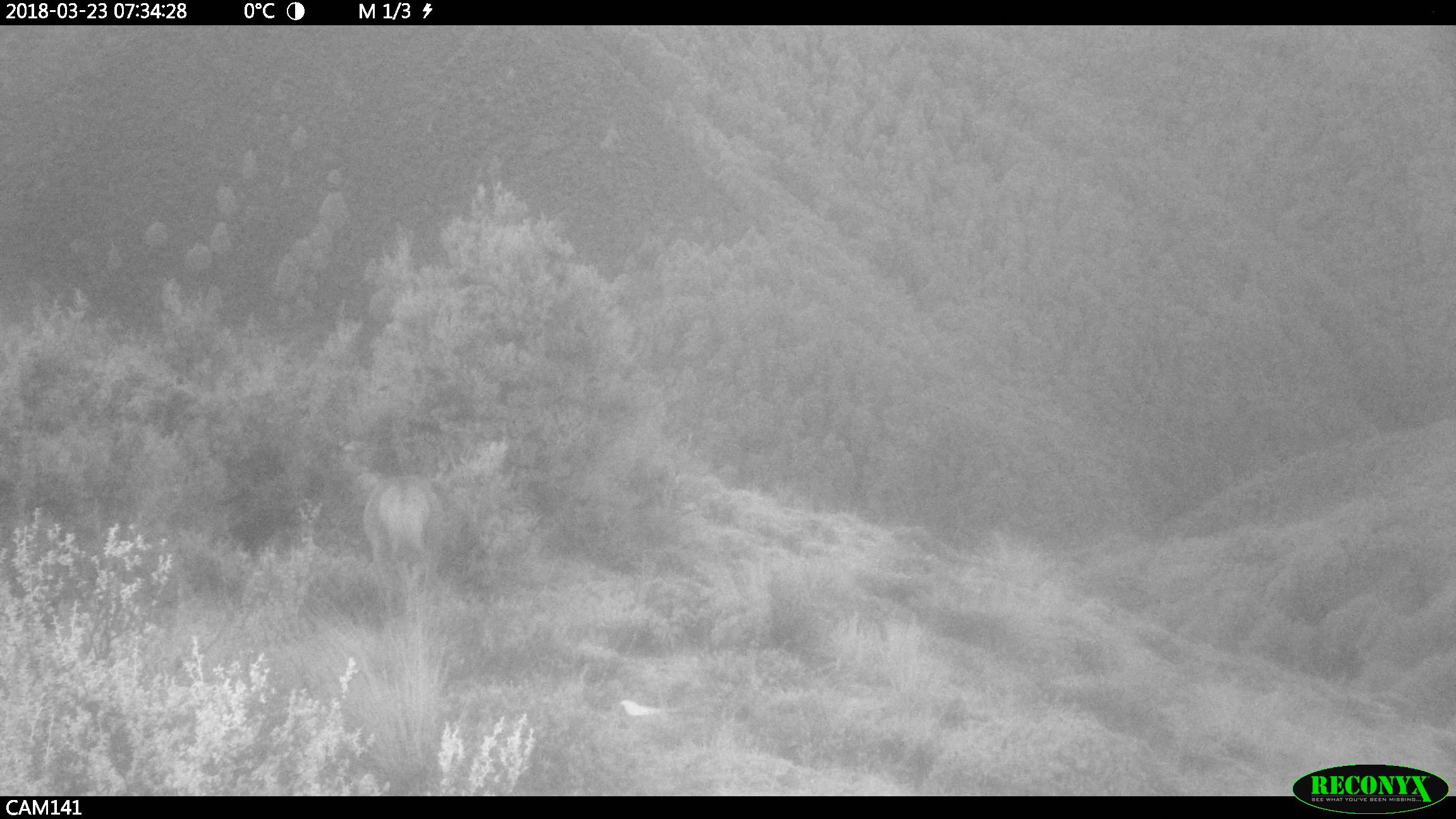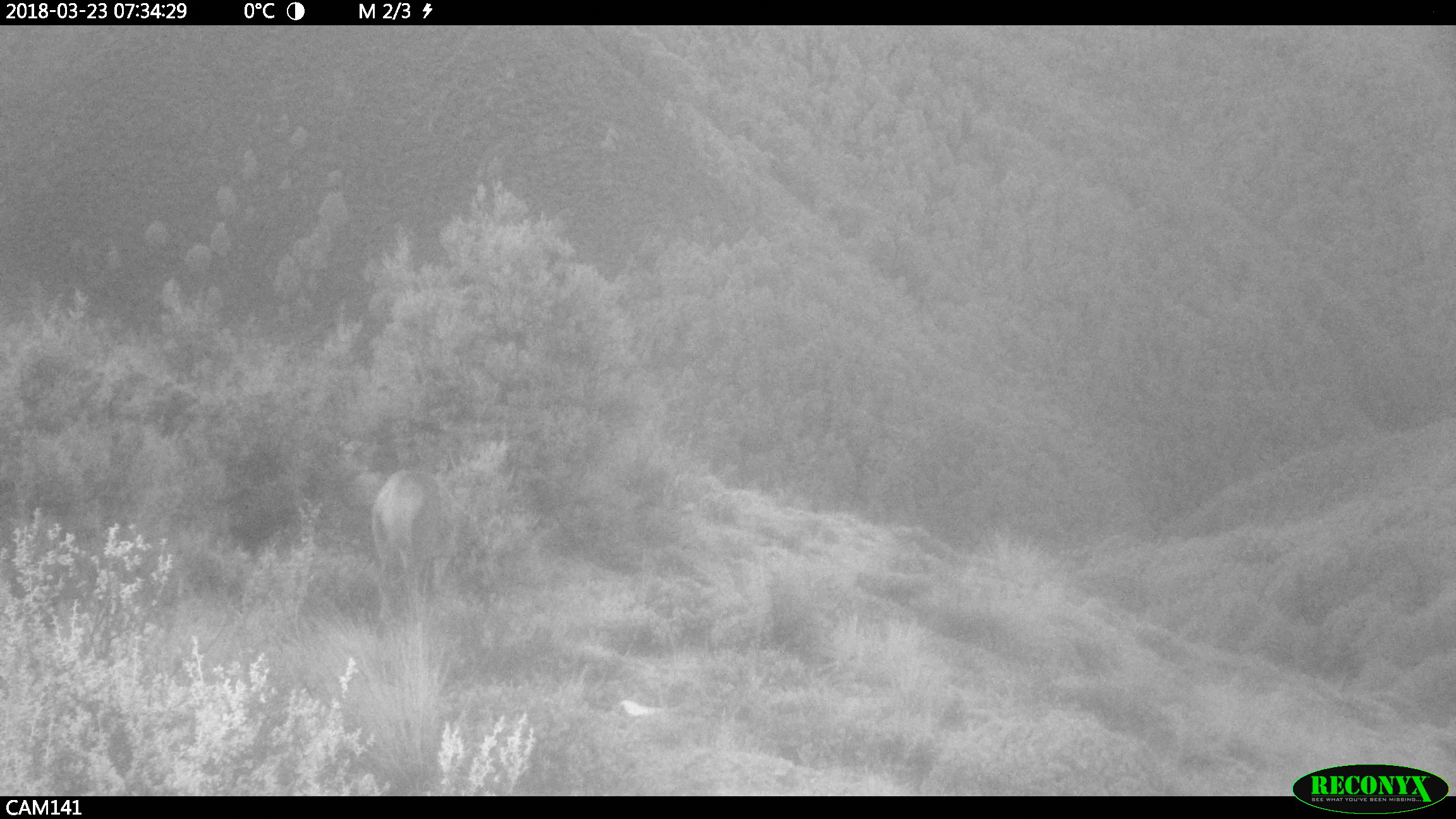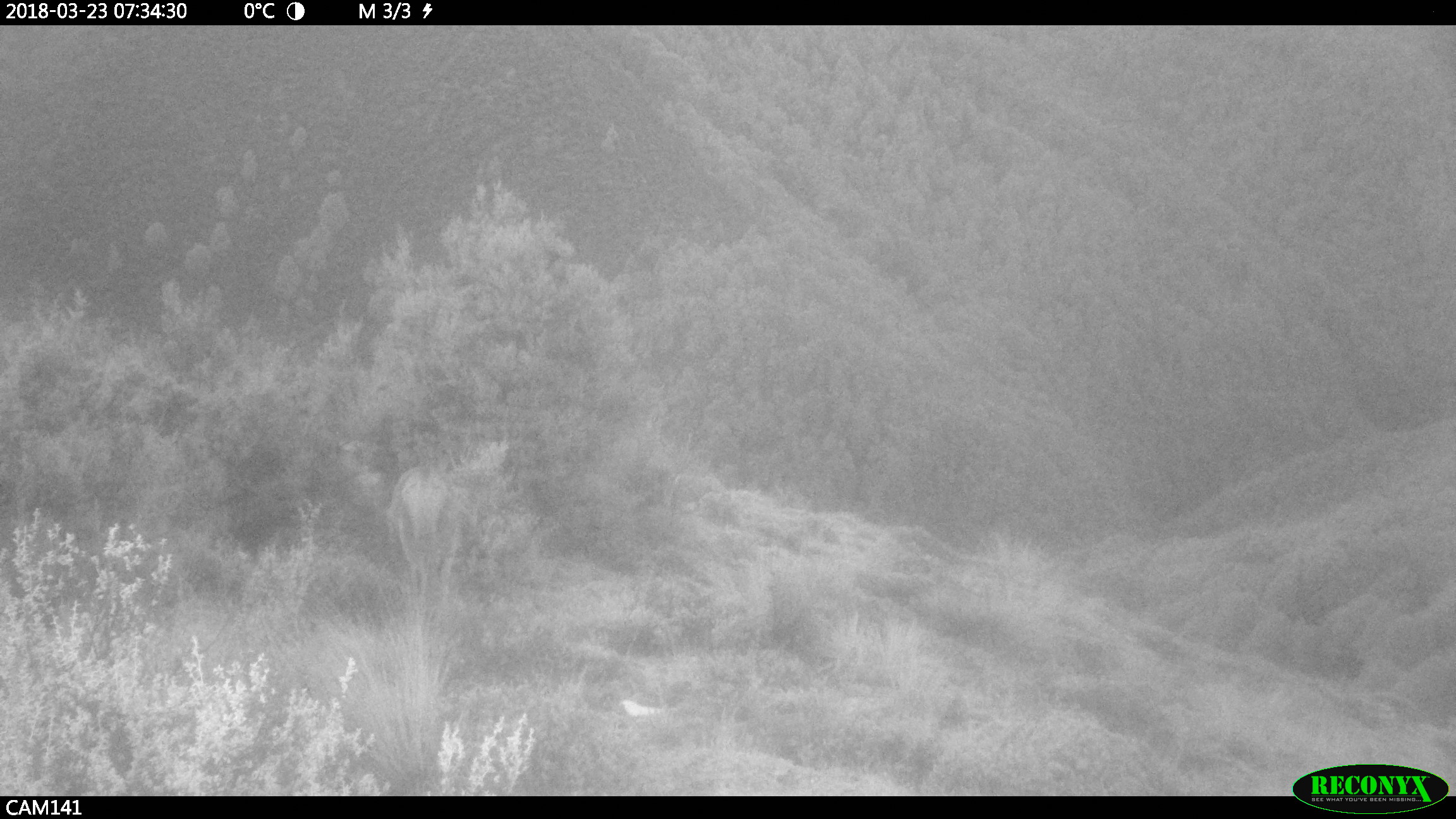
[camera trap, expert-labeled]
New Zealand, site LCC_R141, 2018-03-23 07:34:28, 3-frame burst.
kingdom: Animalia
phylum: Chordata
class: Mammalia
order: Artiodactyla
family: Cervidae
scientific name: Cervidae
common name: deer